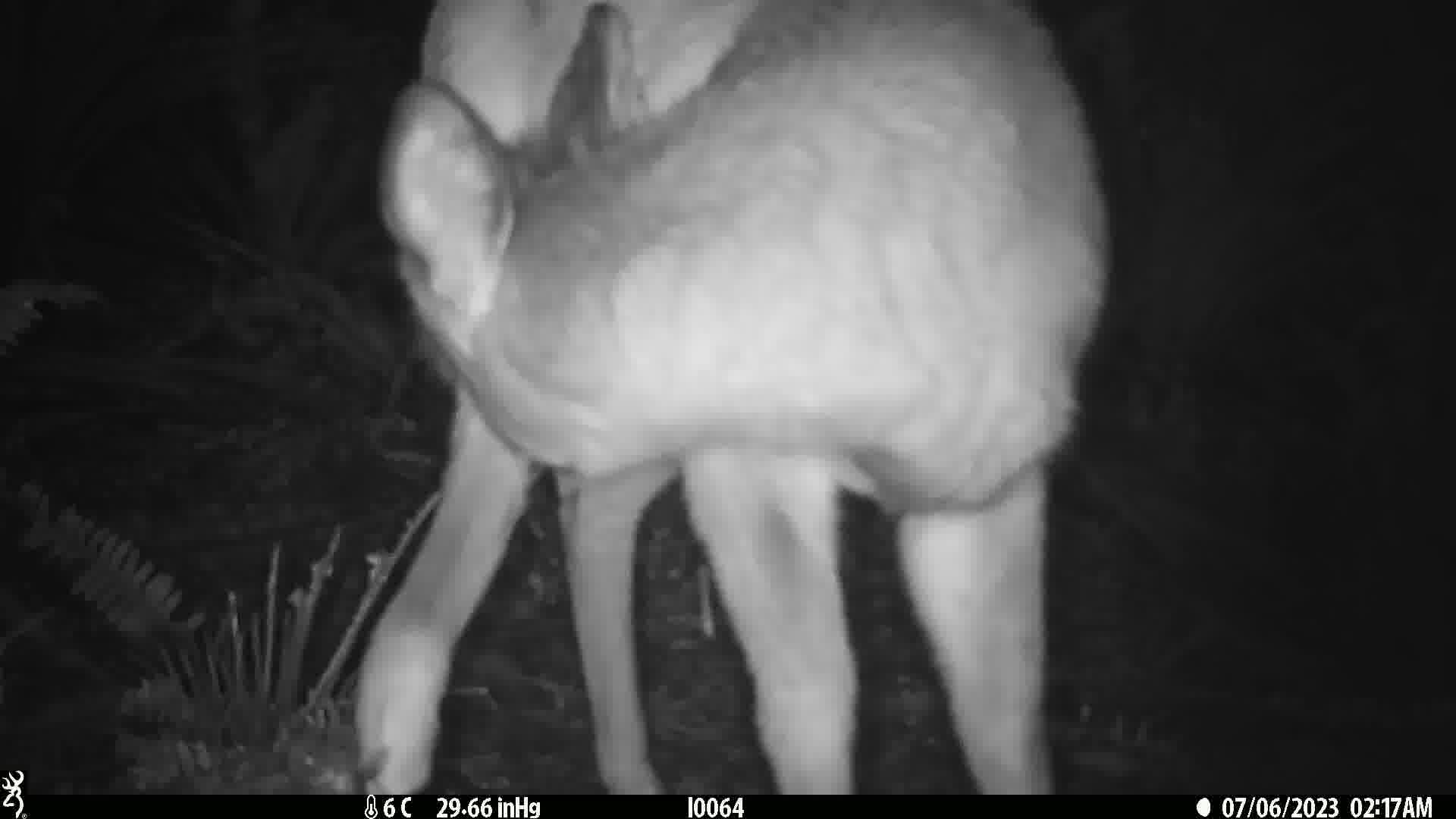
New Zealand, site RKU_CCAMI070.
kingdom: Animalia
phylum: Chordata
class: Mammalia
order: Artiodactyla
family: Cervidae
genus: Odocoileus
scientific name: Odocoileus virginianus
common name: white-tailed deer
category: white tailed deer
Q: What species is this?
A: White tailed deer (white-tailed deer) (Odocoileus virginianus).